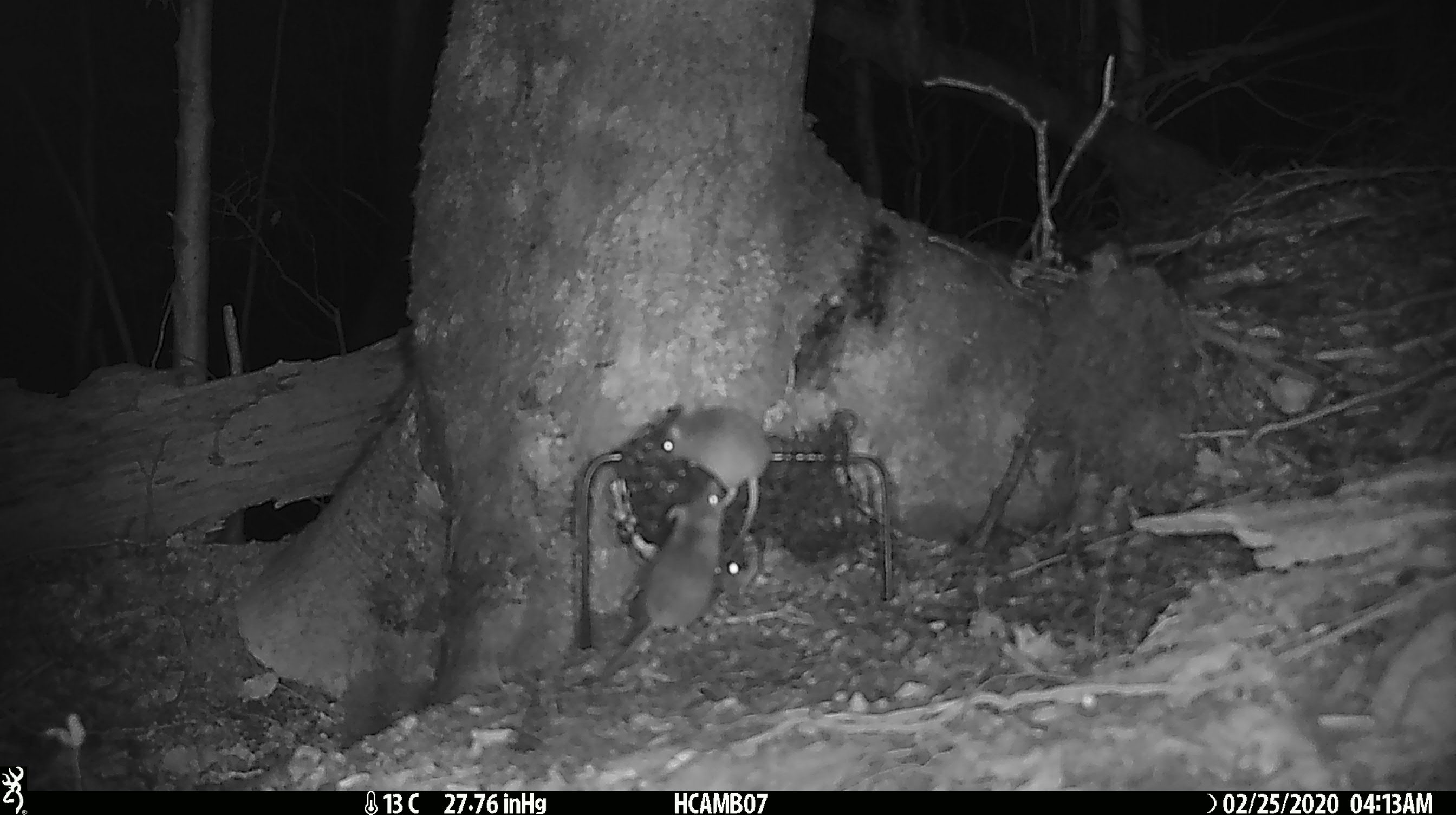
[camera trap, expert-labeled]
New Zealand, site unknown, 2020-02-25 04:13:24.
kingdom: Animalia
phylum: Chordata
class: Mammalia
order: Rodentia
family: Muridae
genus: Mus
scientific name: Mus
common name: mouse